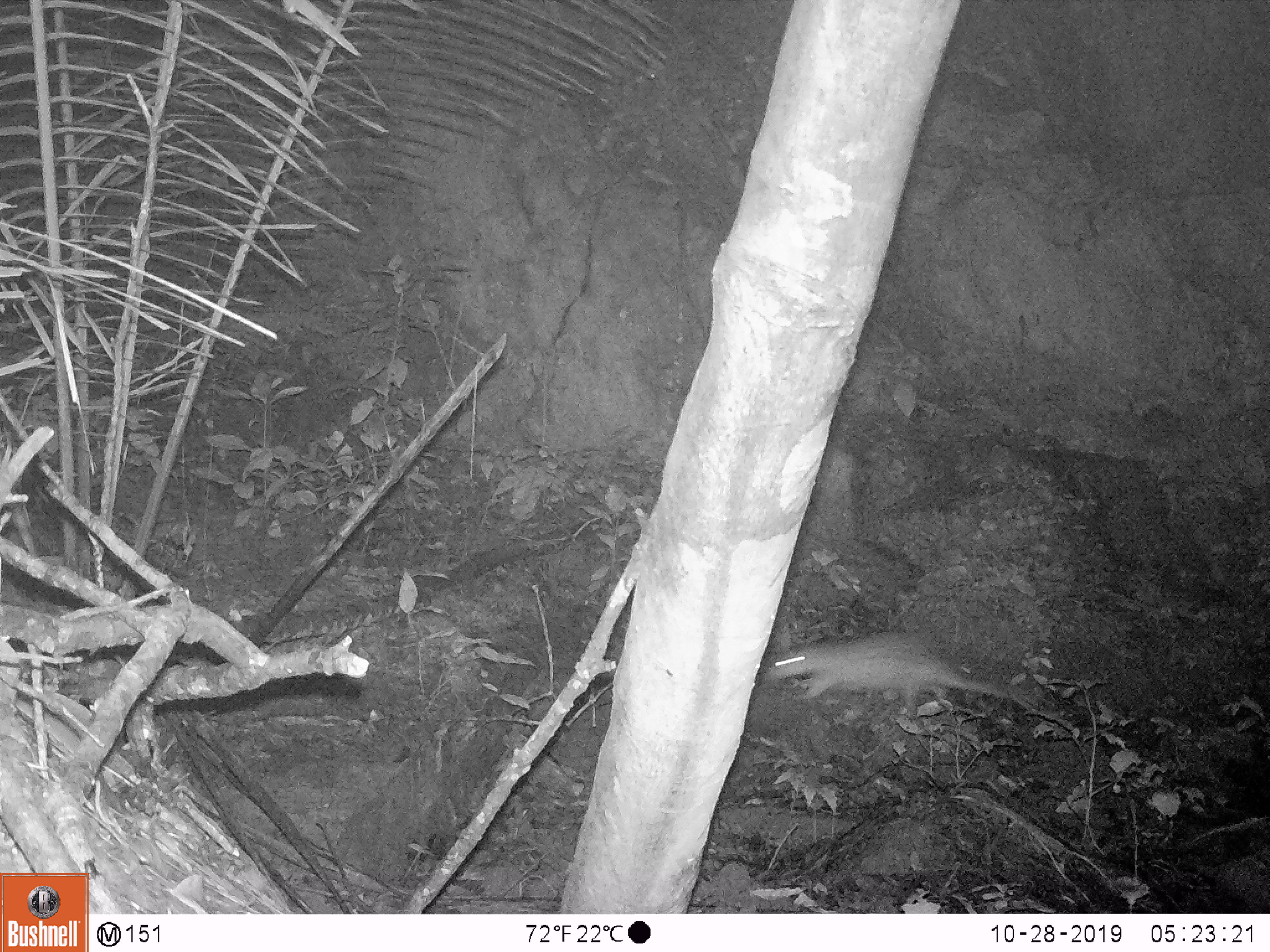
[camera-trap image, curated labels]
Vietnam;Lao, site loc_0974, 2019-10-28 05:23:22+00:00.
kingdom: Animalia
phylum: Chordata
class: Mammalia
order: Rodentia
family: Hystricidae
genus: Atherurus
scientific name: Atherurus macrourus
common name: asiatic brush-tailed porcupine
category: asiatic brush tailed porcupine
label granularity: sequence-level